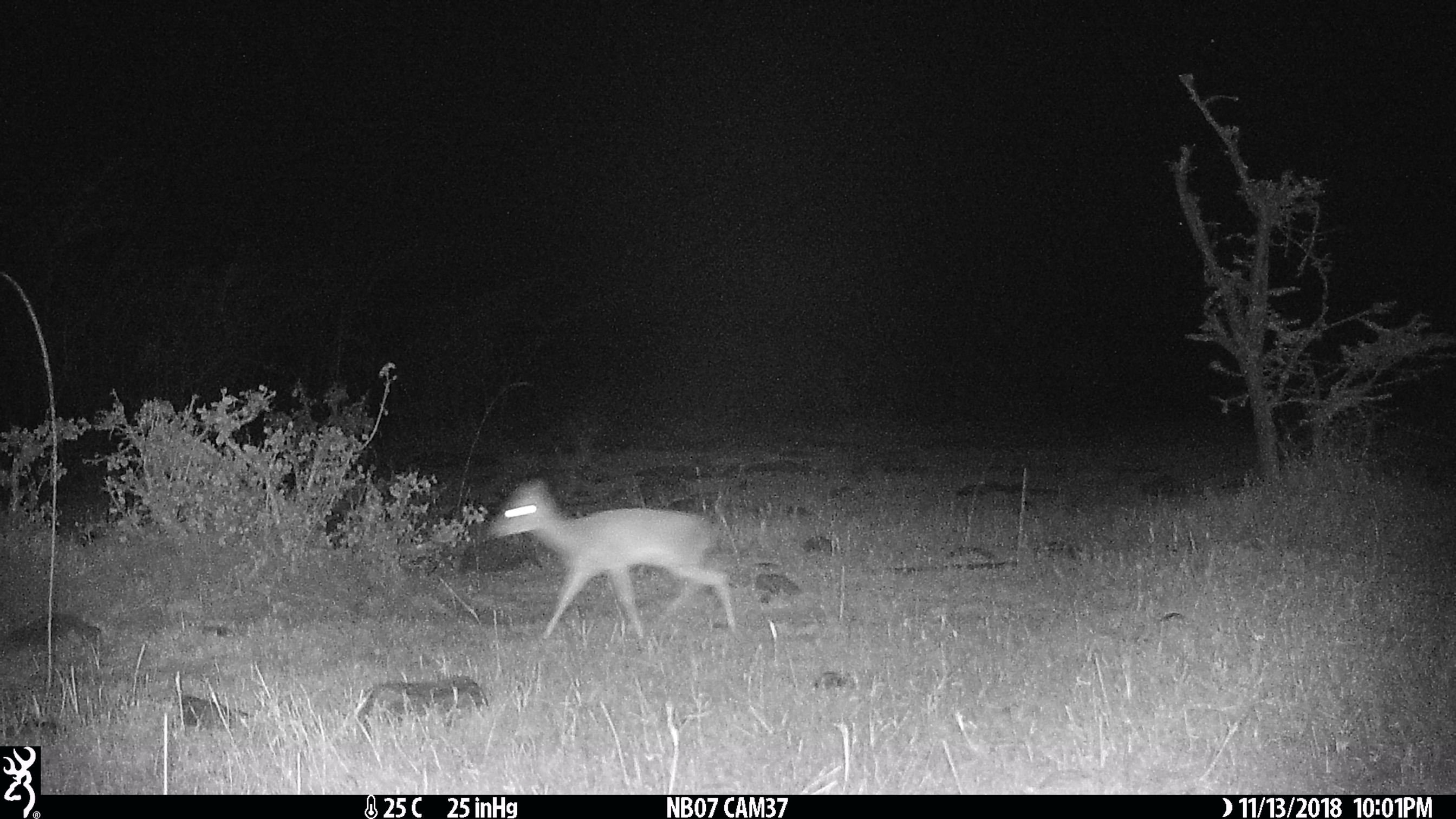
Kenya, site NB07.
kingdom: Animalia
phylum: Chordata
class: Mammalia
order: Artiodactyla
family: Bovidae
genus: Madoqua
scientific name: Madoqua kirkii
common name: kirk's dik-dik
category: dikdik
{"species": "dikdik (kirk's dik-dik) (Madoqua kirkii)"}